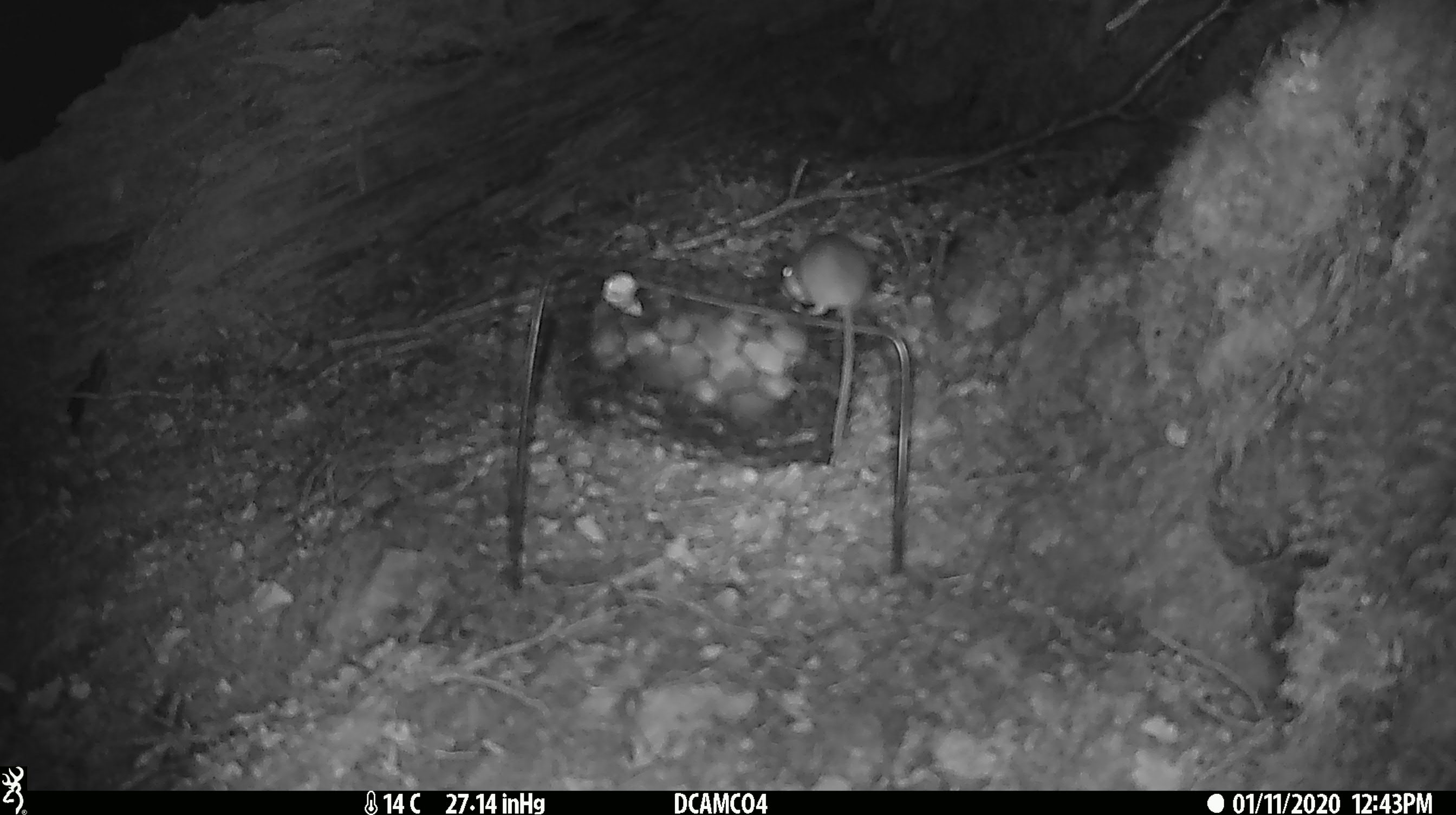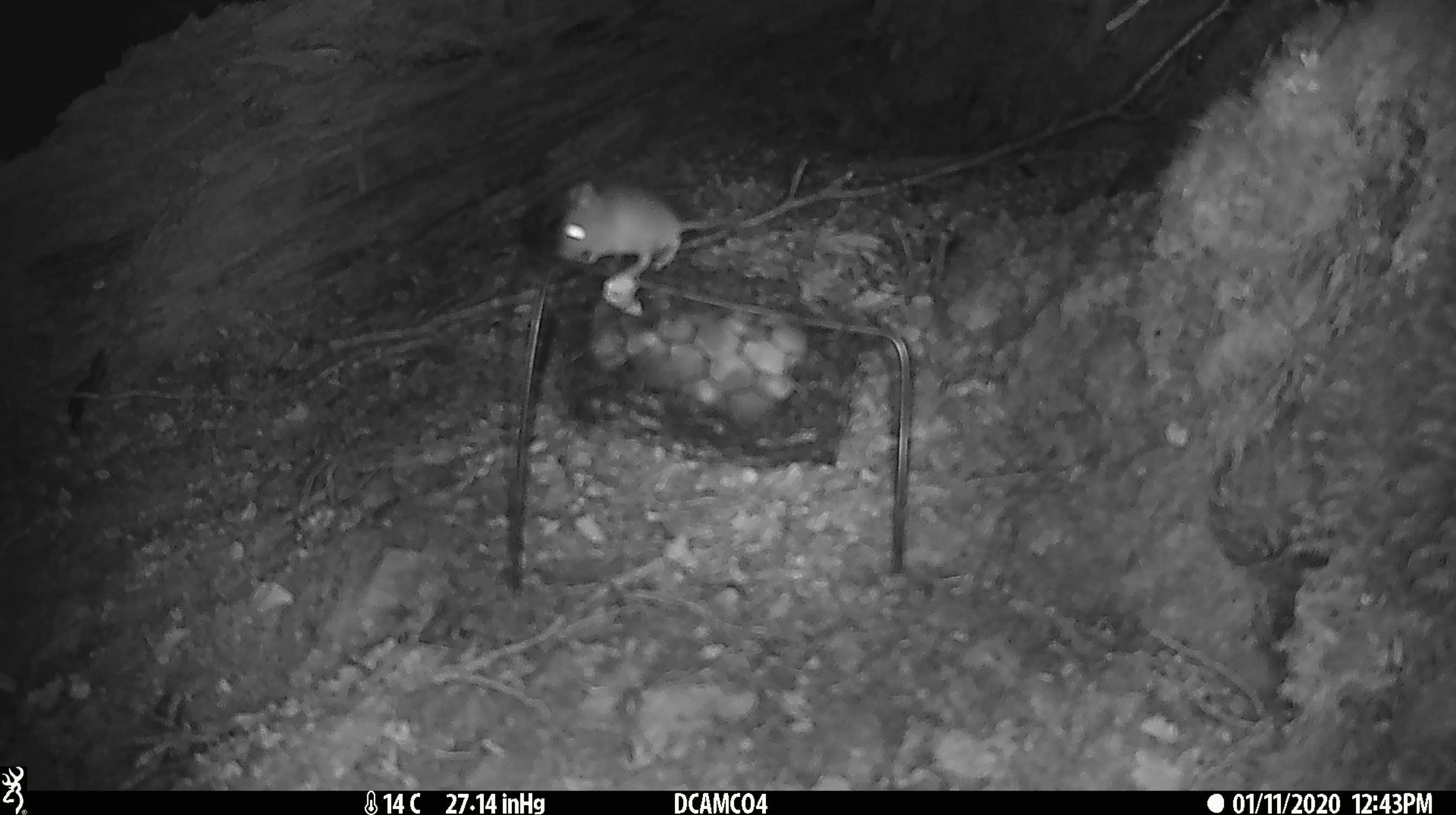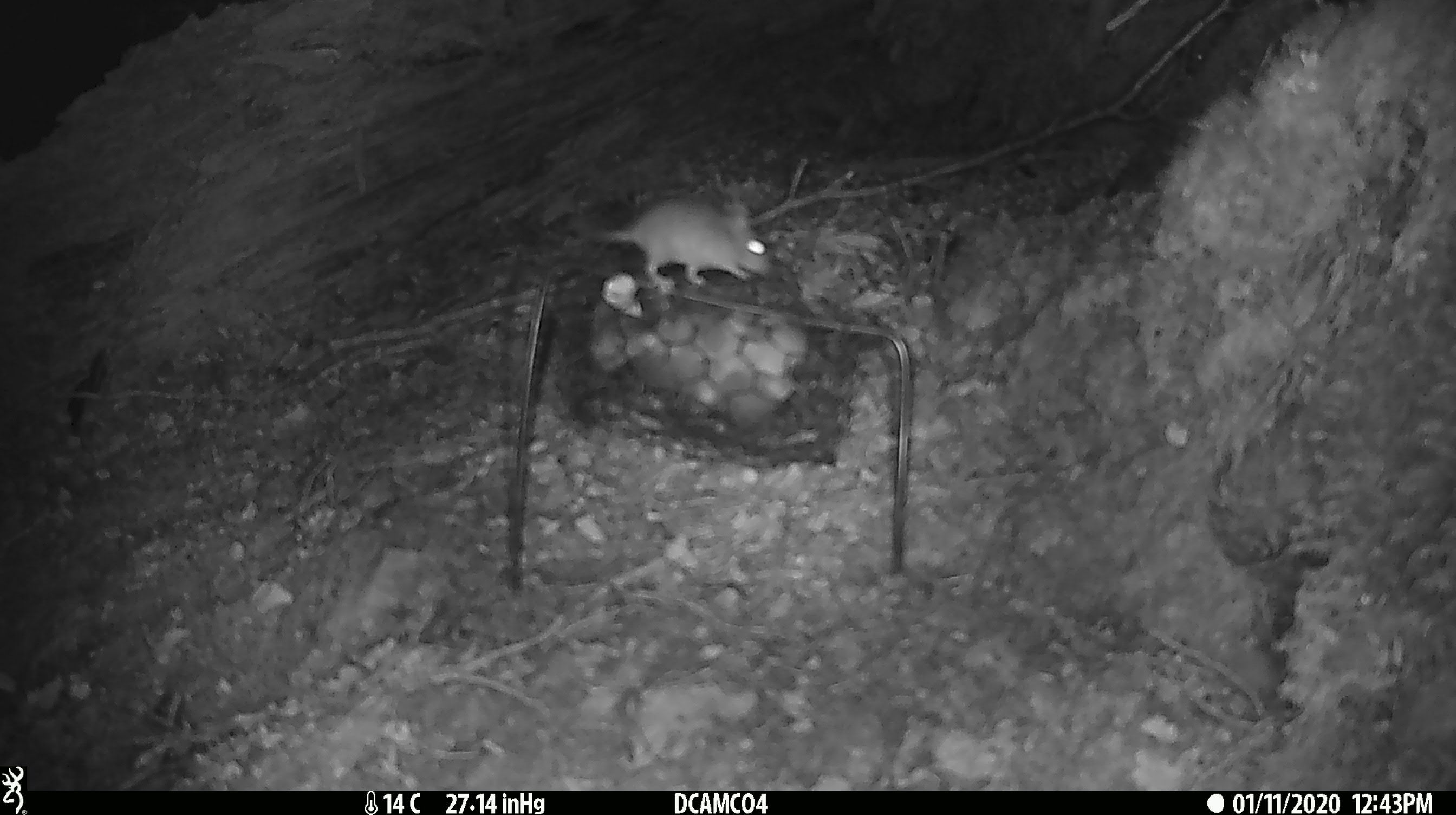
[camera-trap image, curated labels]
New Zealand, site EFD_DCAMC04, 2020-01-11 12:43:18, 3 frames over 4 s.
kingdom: Animalia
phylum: Chordata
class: Mammalia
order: Rodentia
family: Muridae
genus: Mus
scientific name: Mus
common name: mouse